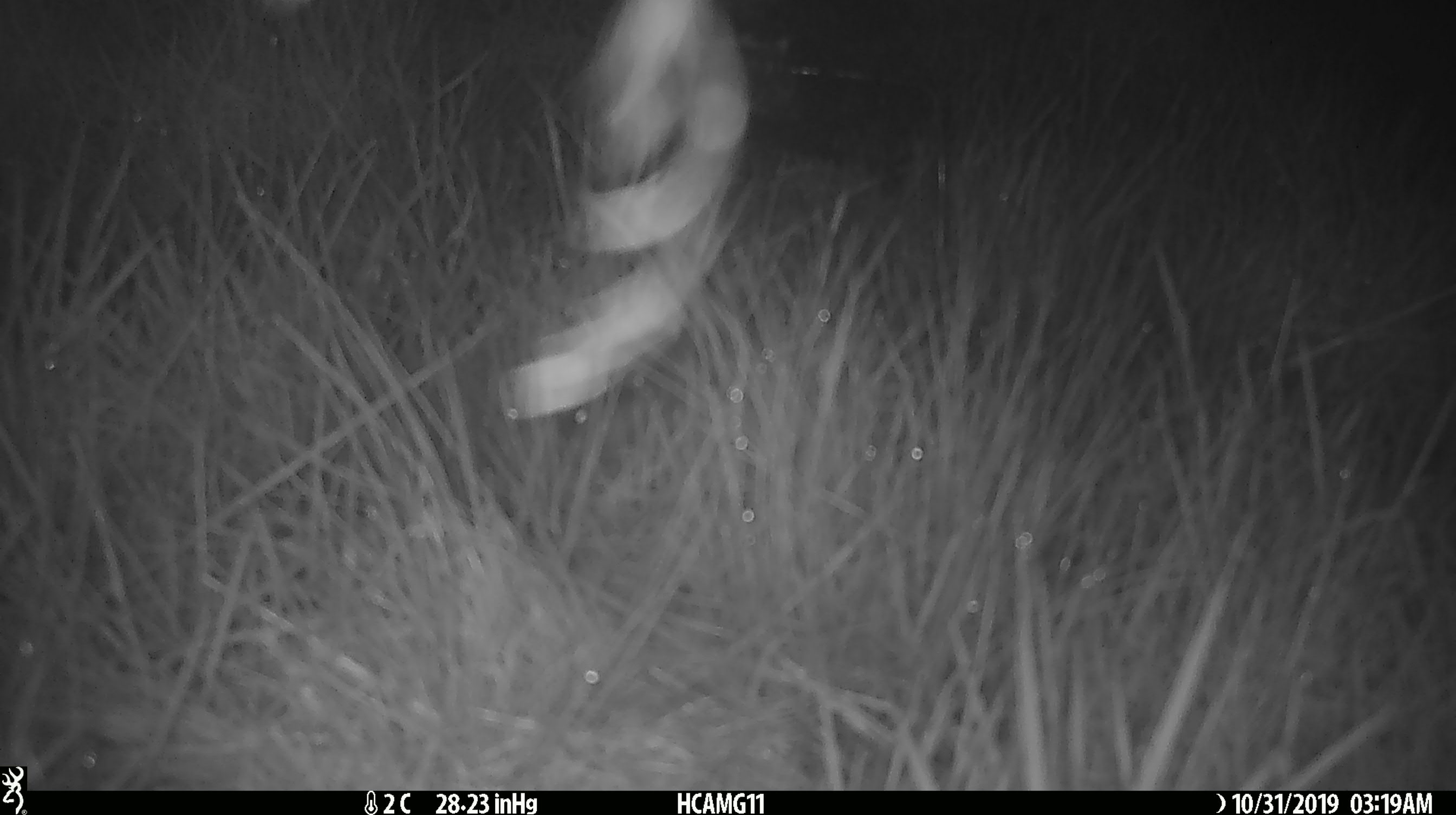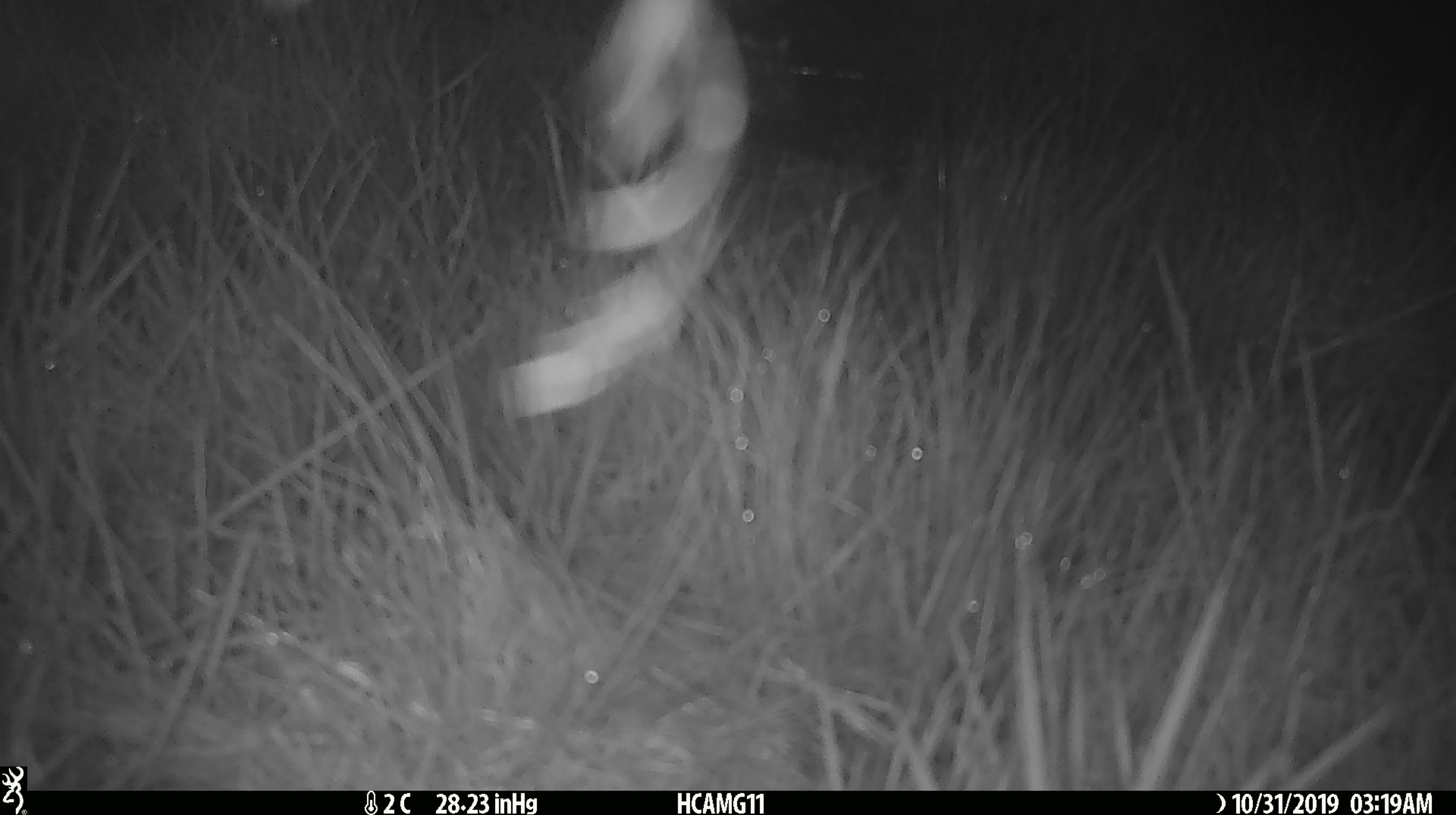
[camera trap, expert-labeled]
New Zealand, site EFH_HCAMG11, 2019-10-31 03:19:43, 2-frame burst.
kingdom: Animalia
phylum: Chordata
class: Mammalia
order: Rodentia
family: Muridae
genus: Mus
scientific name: Mus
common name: mouse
Mouse (Mus).